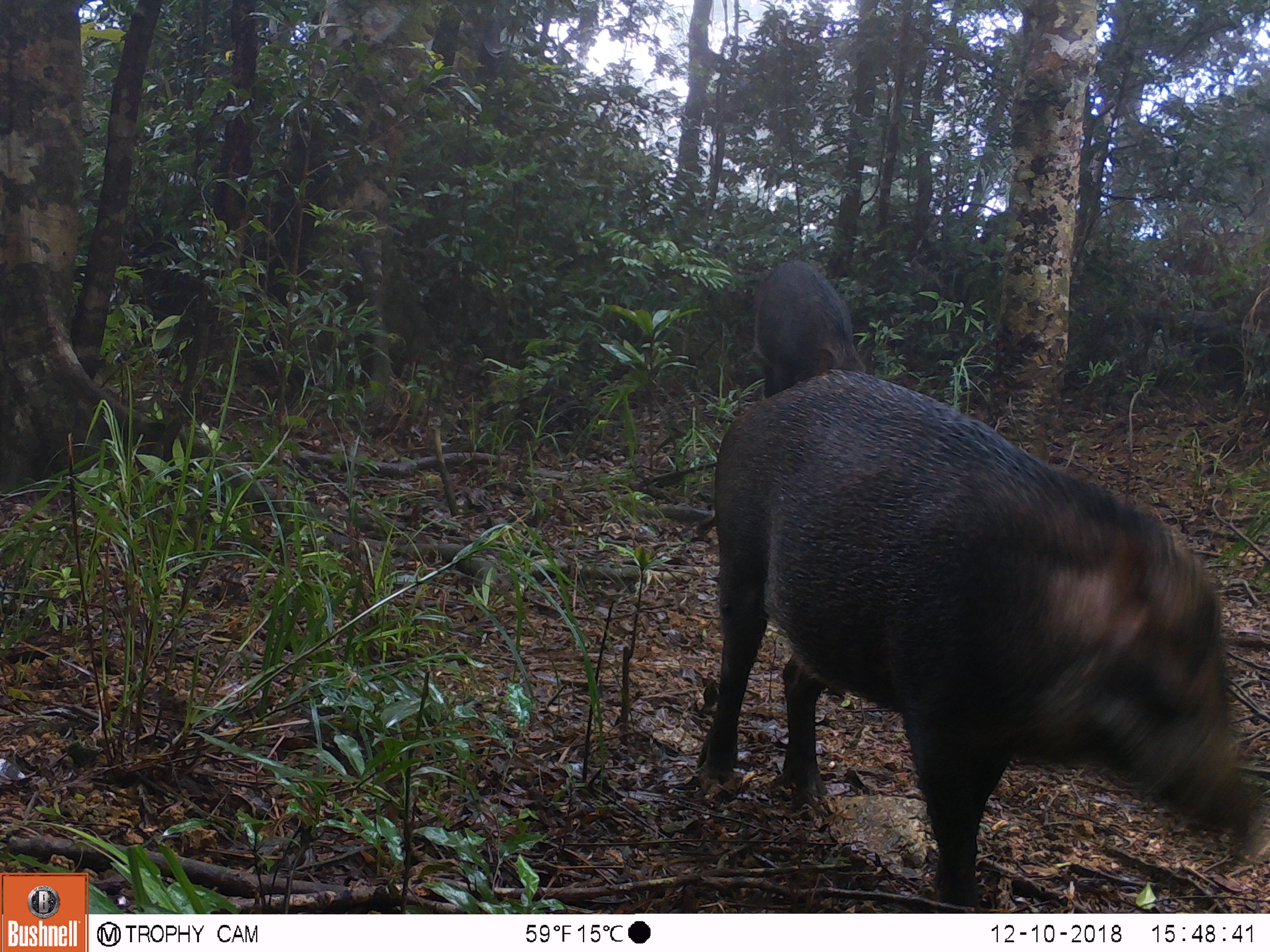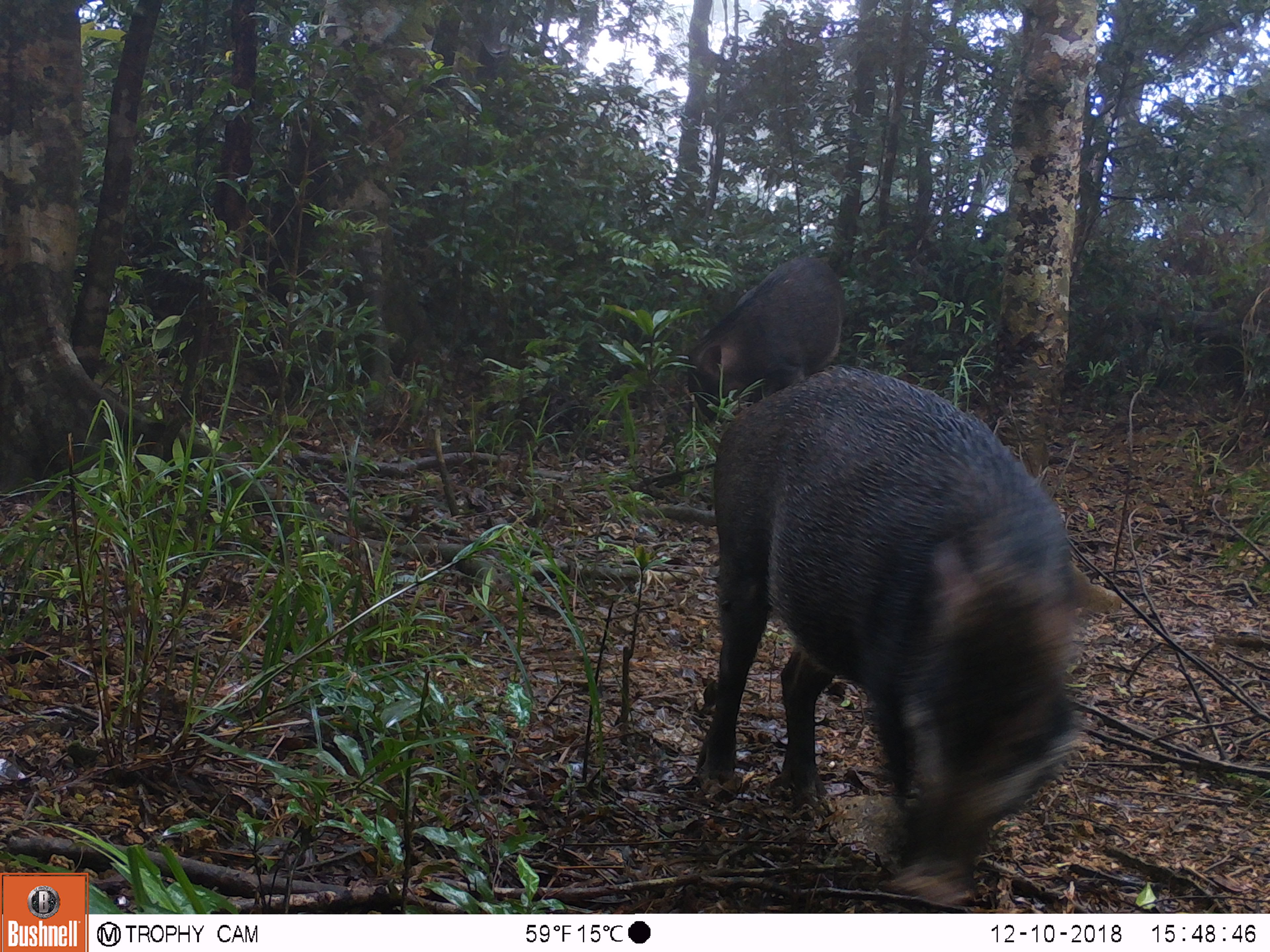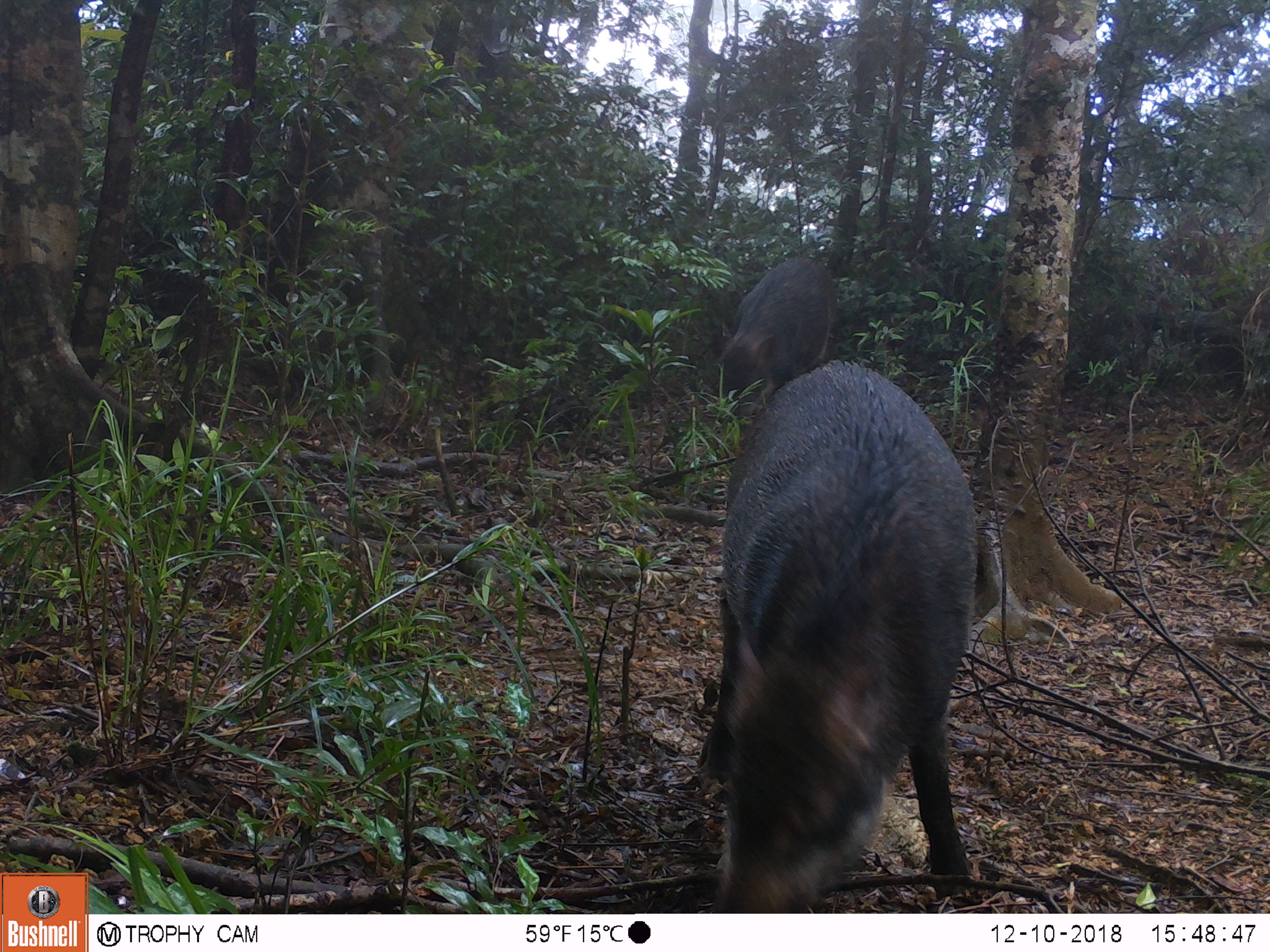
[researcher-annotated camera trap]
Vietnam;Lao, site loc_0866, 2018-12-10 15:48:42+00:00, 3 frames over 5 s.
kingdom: Animalia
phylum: Chordata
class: Mammalia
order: Artiodactyla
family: Suidae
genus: Sus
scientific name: Sus scrofa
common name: eurasian wild pig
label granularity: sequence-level